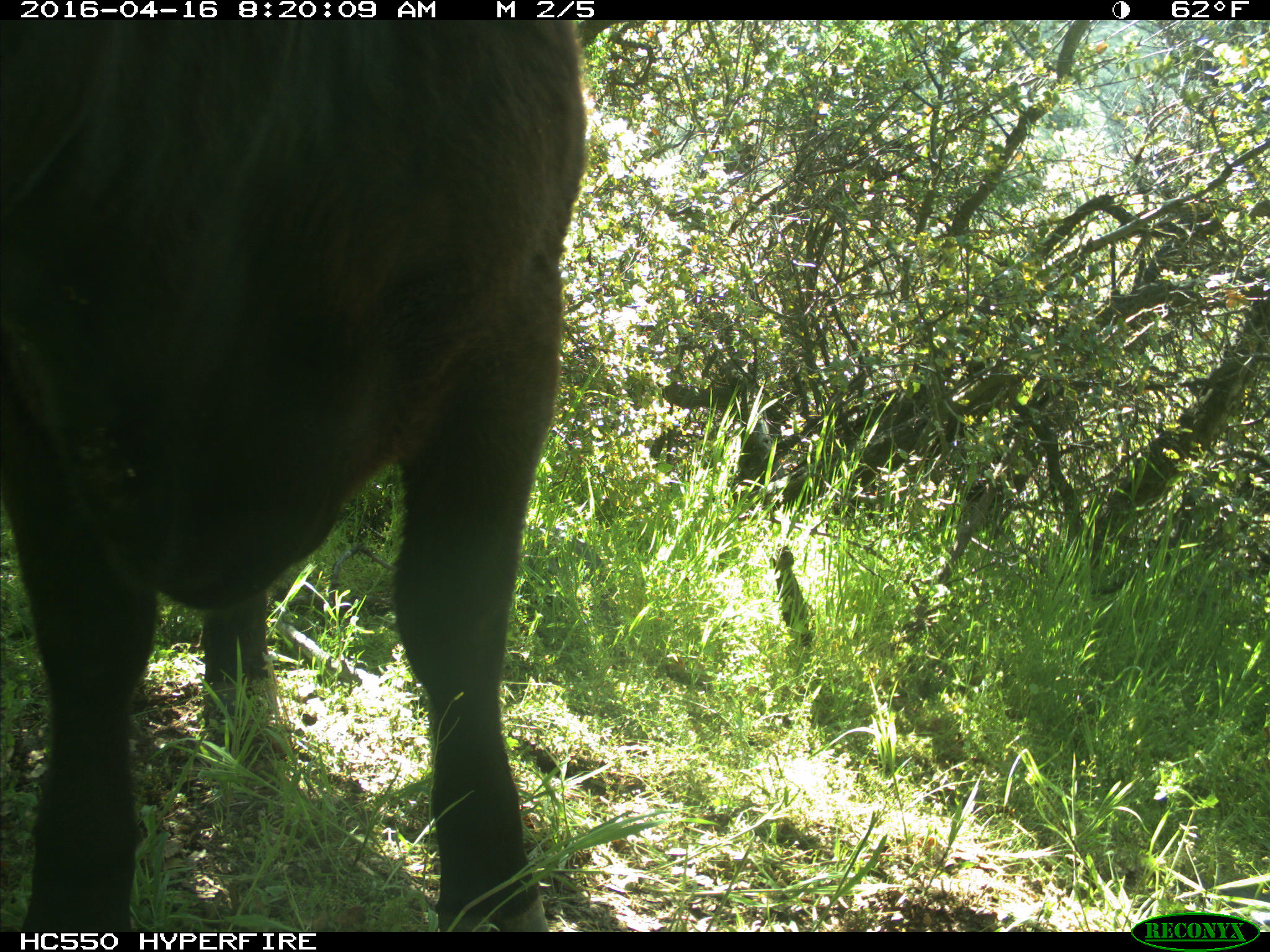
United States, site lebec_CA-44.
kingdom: Animalia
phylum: Chordata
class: Mammalia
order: Artiodactyla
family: Bovidae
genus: Bos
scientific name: Bos taurus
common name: domestic cow